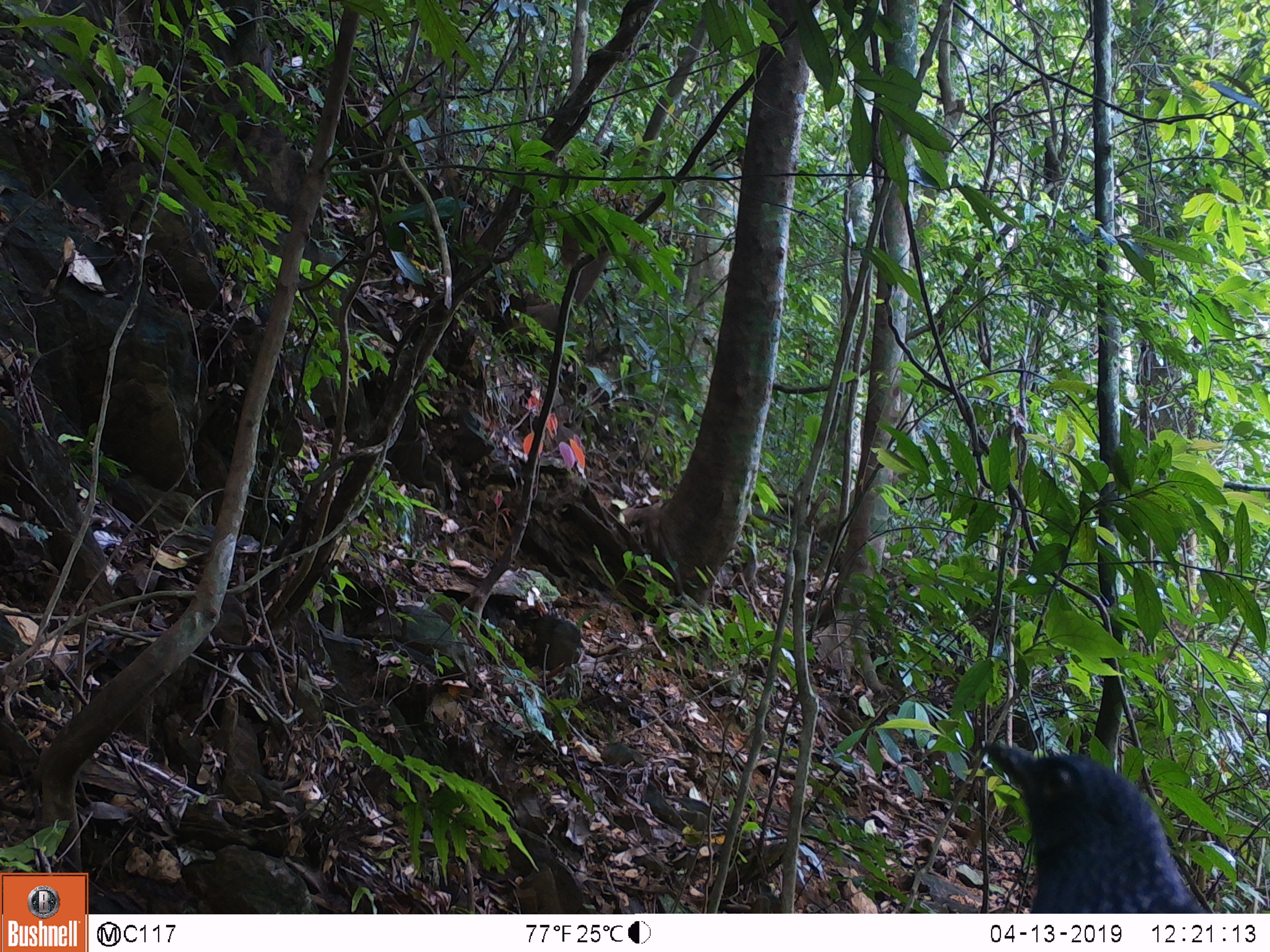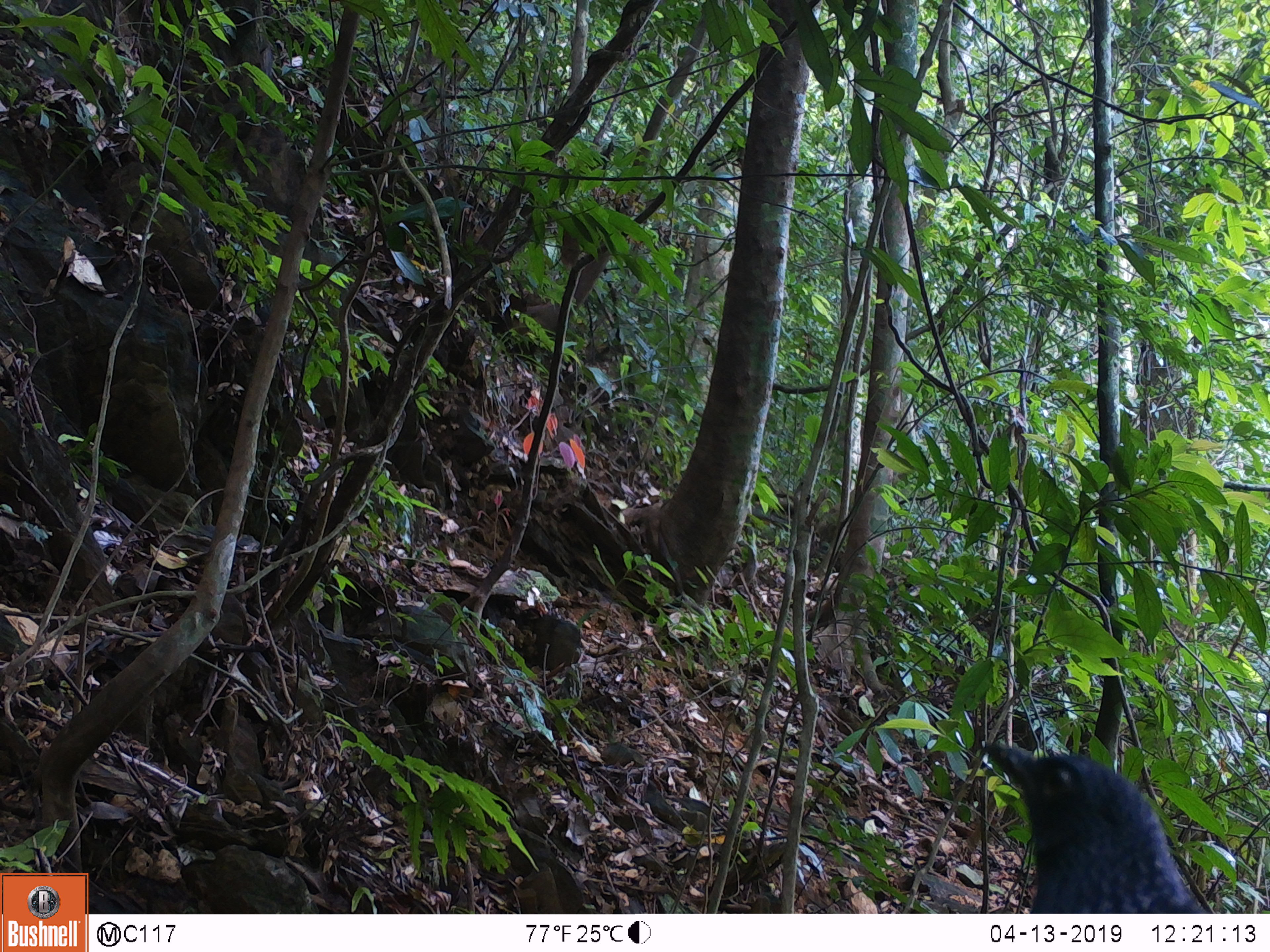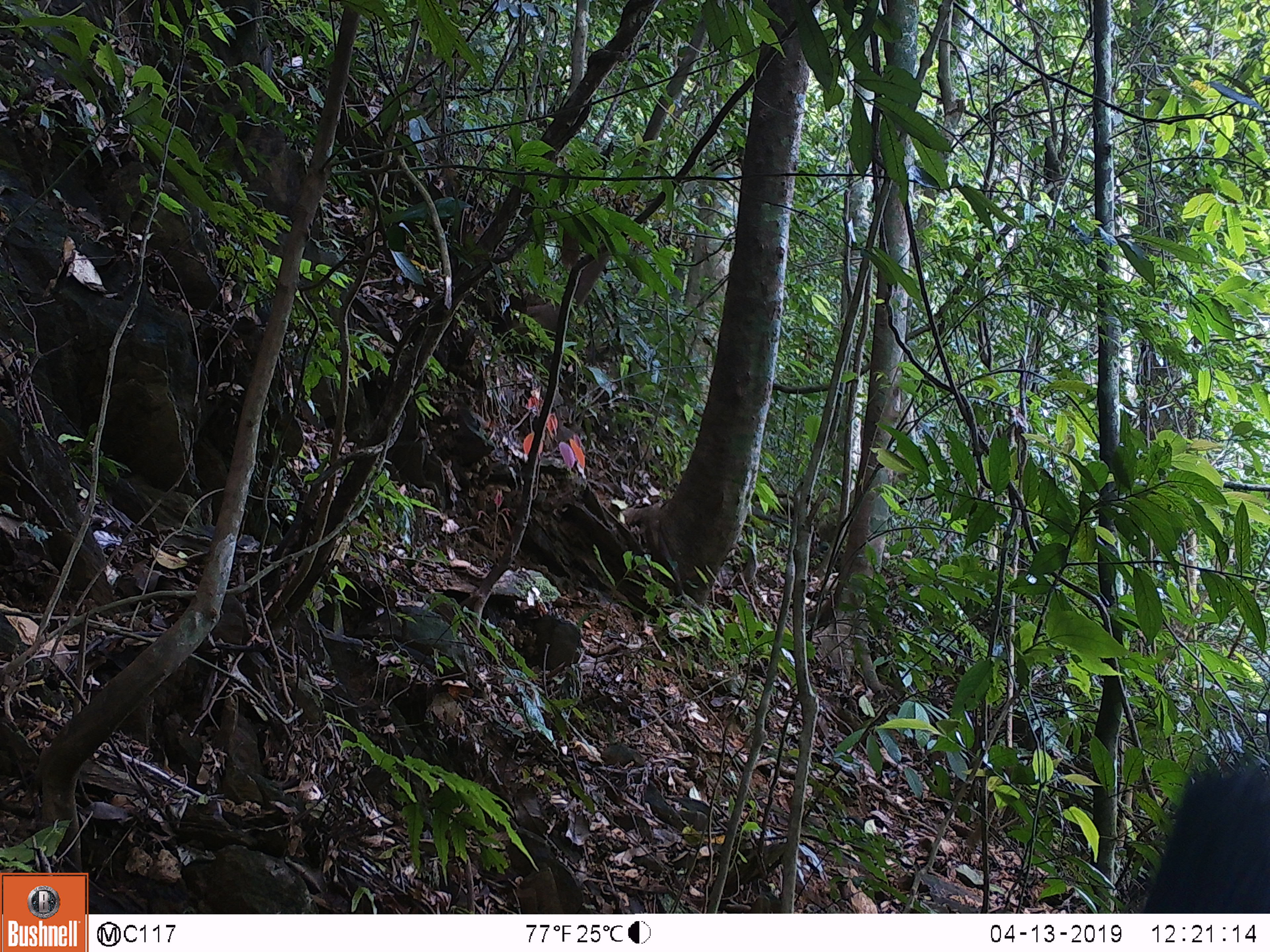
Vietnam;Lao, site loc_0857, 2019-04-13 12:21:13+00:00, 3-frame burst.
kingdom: Animalia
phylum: Chordata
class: Aves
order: Passeriformes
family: Muscicapidae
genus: Myophonus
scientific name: Myophonus caeruleus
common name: blue whistling thrush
Blue whistling thrush (Myophonus caeruleus). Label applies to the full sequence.